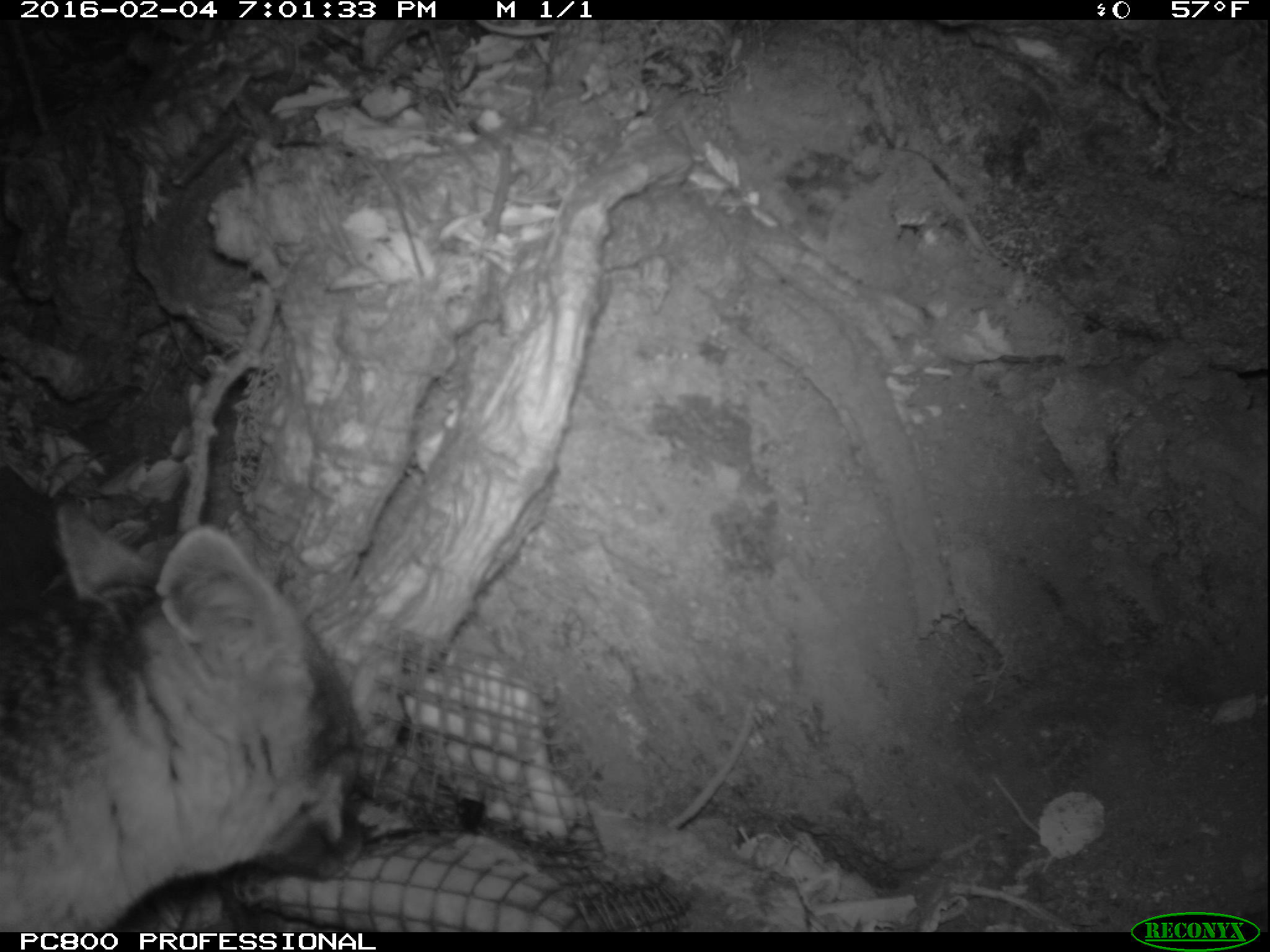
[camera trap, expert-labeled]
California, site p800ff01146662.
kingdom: Animalia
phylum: Chordata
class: Mammalia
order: Carnivora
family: Canidae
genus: Urocyon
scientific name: Urocyon littoralis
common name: island fox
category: fox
Fox (island fox) (Urocyon littoralis).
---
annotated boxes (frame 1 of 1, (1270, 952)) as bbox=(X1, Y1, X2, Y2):
fox: bbox=(0, 506, 363, 932)